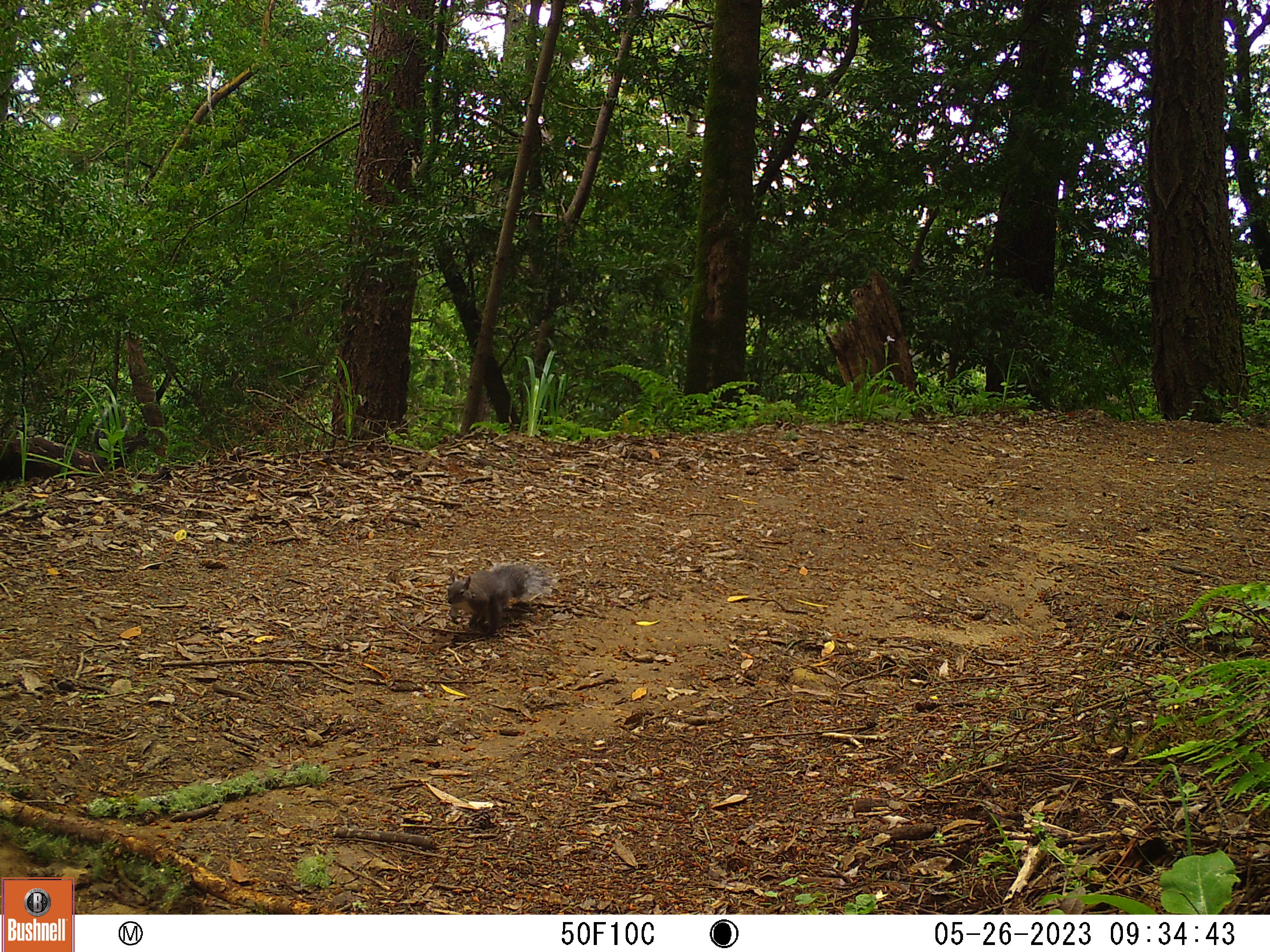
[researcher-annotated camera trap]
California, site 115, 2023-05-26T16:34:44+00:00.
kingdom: Animalia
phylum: Chordata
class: Mammalia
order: Rodentia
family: Sciuridae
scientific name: Sciuridae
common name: squirrel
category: unknown squirrel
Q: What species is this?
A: Unknown squirrel (squirrel) (Sciuridae).